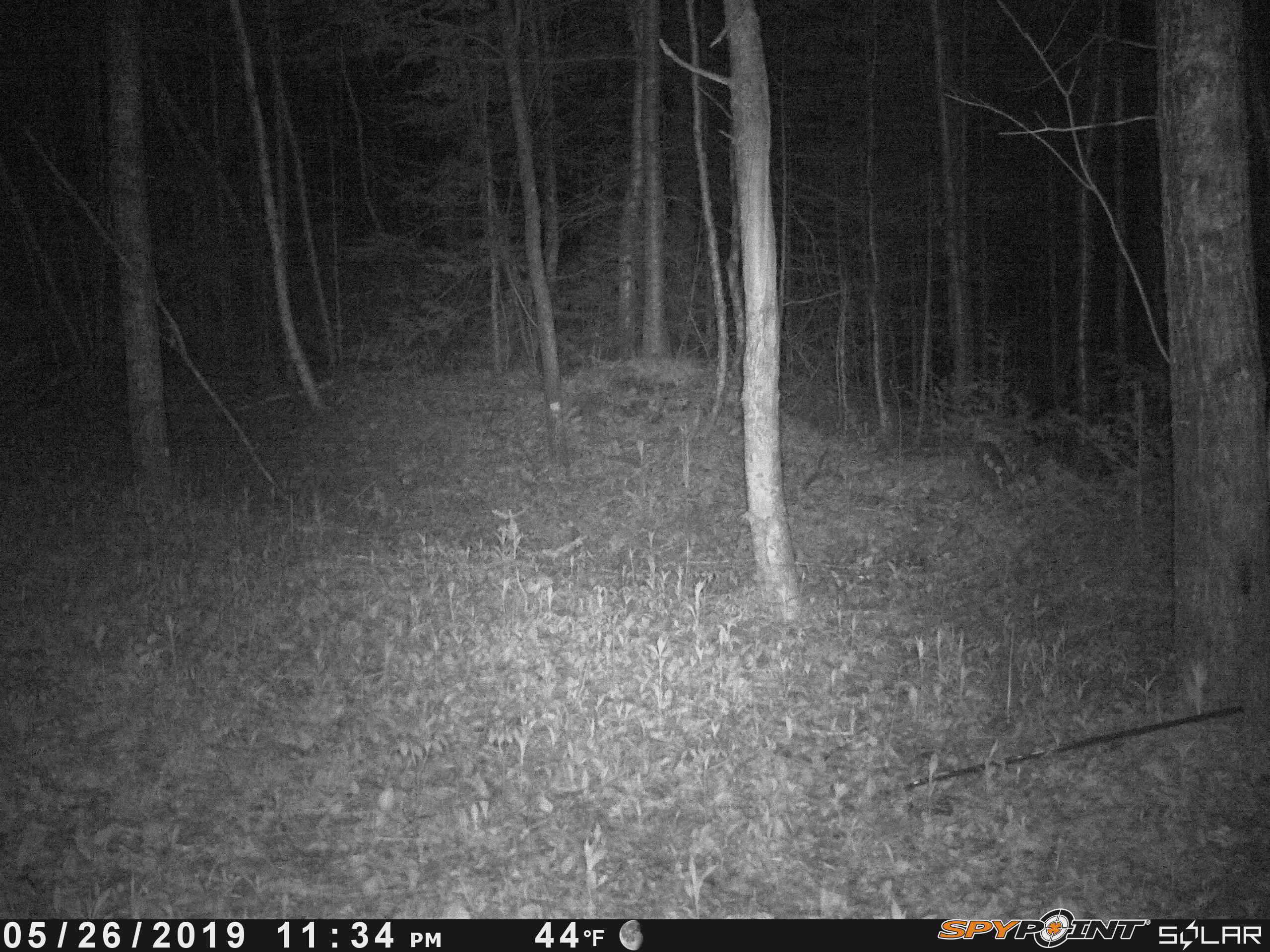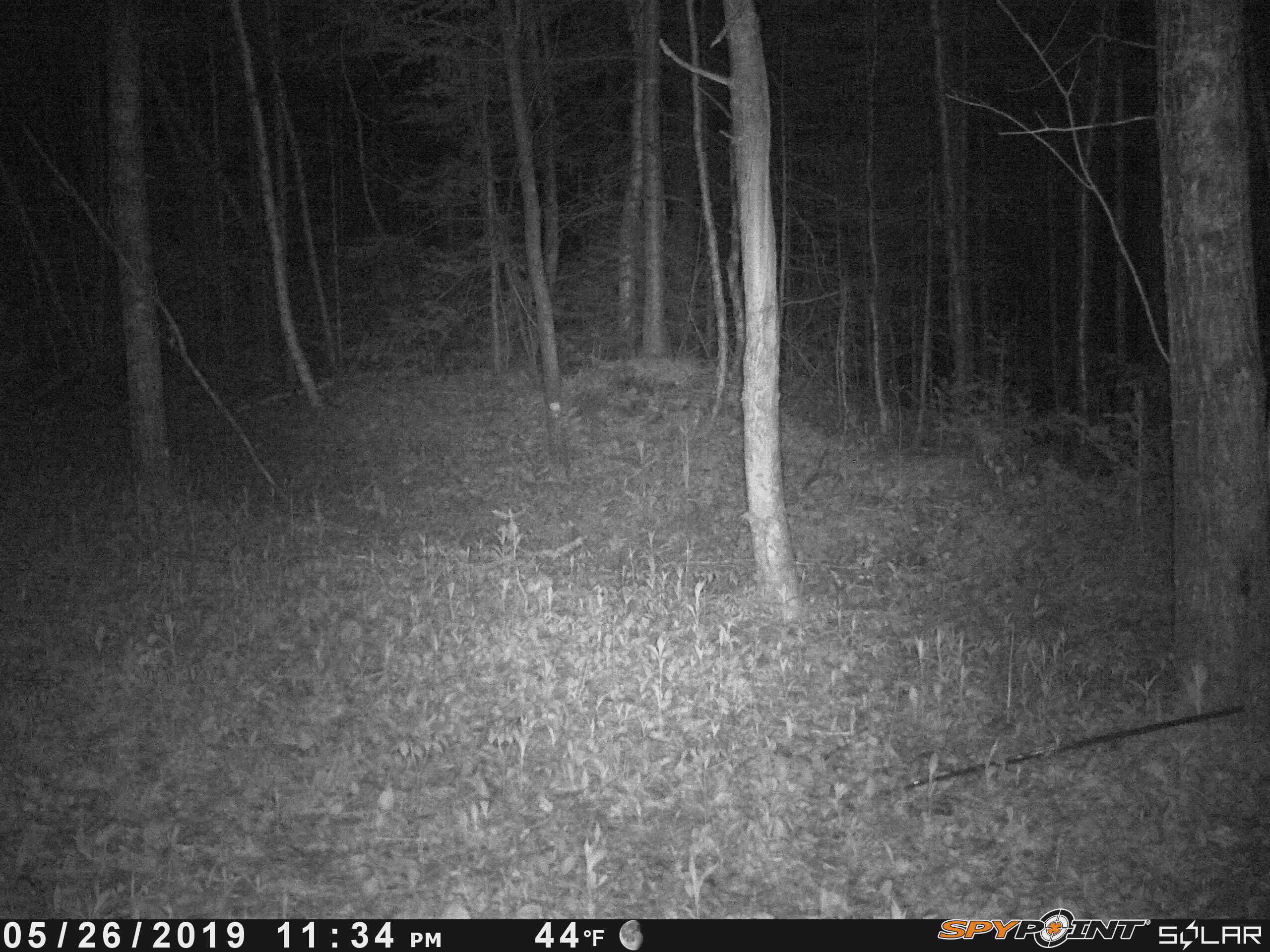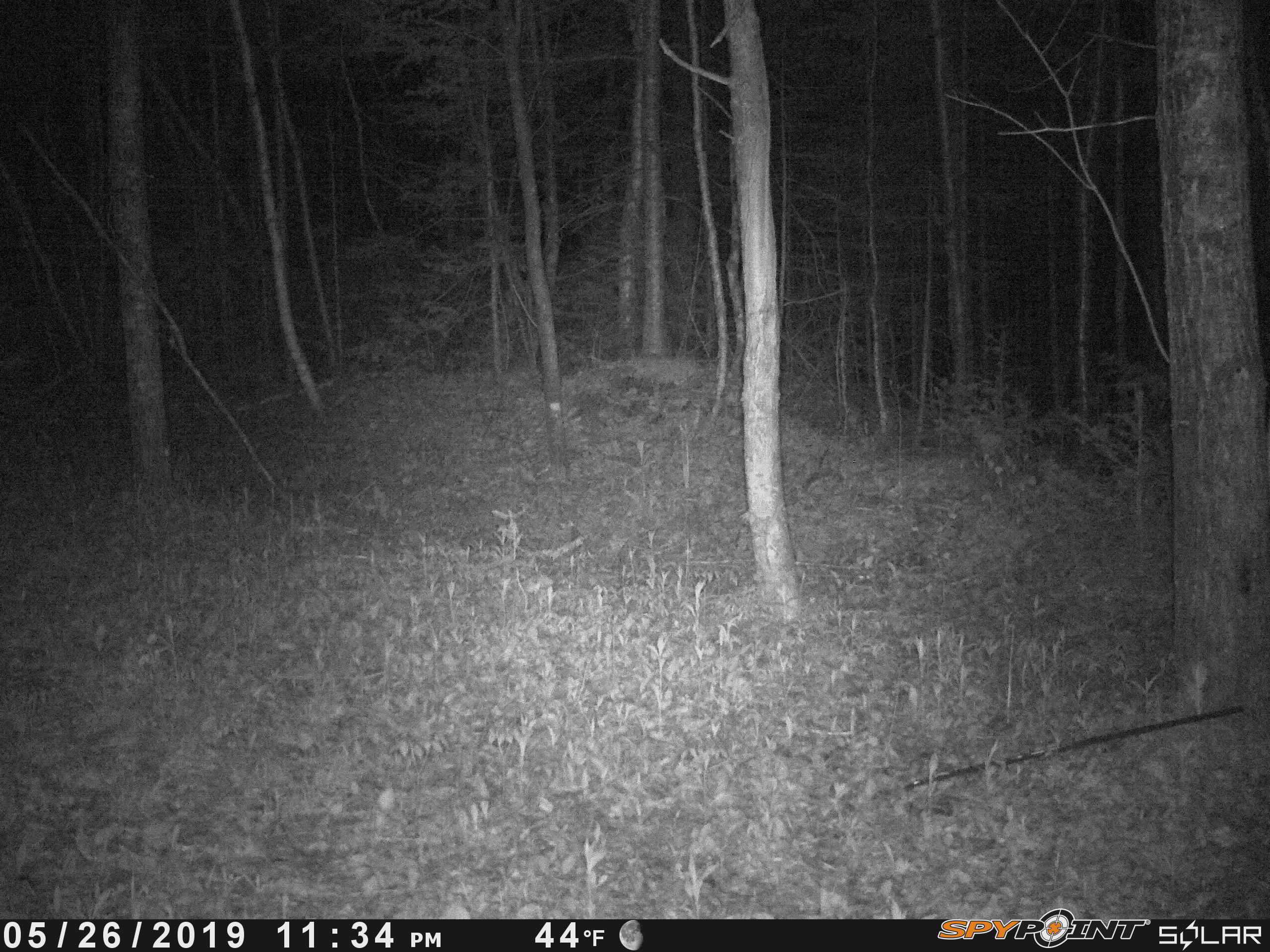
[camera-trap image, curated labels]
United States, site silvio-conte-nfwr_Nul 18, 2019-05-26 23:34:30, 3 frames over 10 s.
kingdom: Animalia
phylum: Chordata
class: Mammalia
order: Lagomorpha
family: Leporidae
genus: Lepus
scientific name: Lepus americanus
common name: snowshoe hare